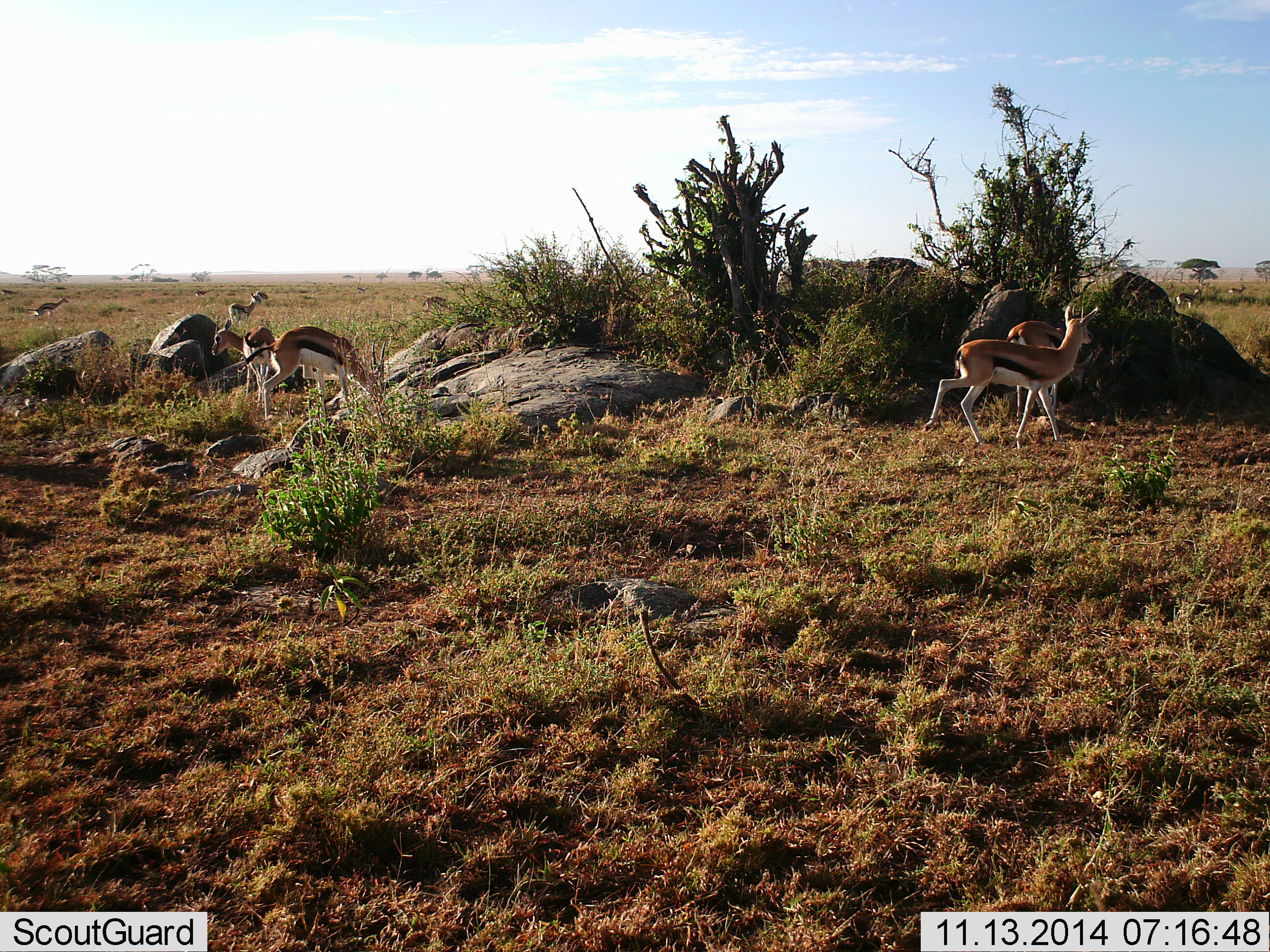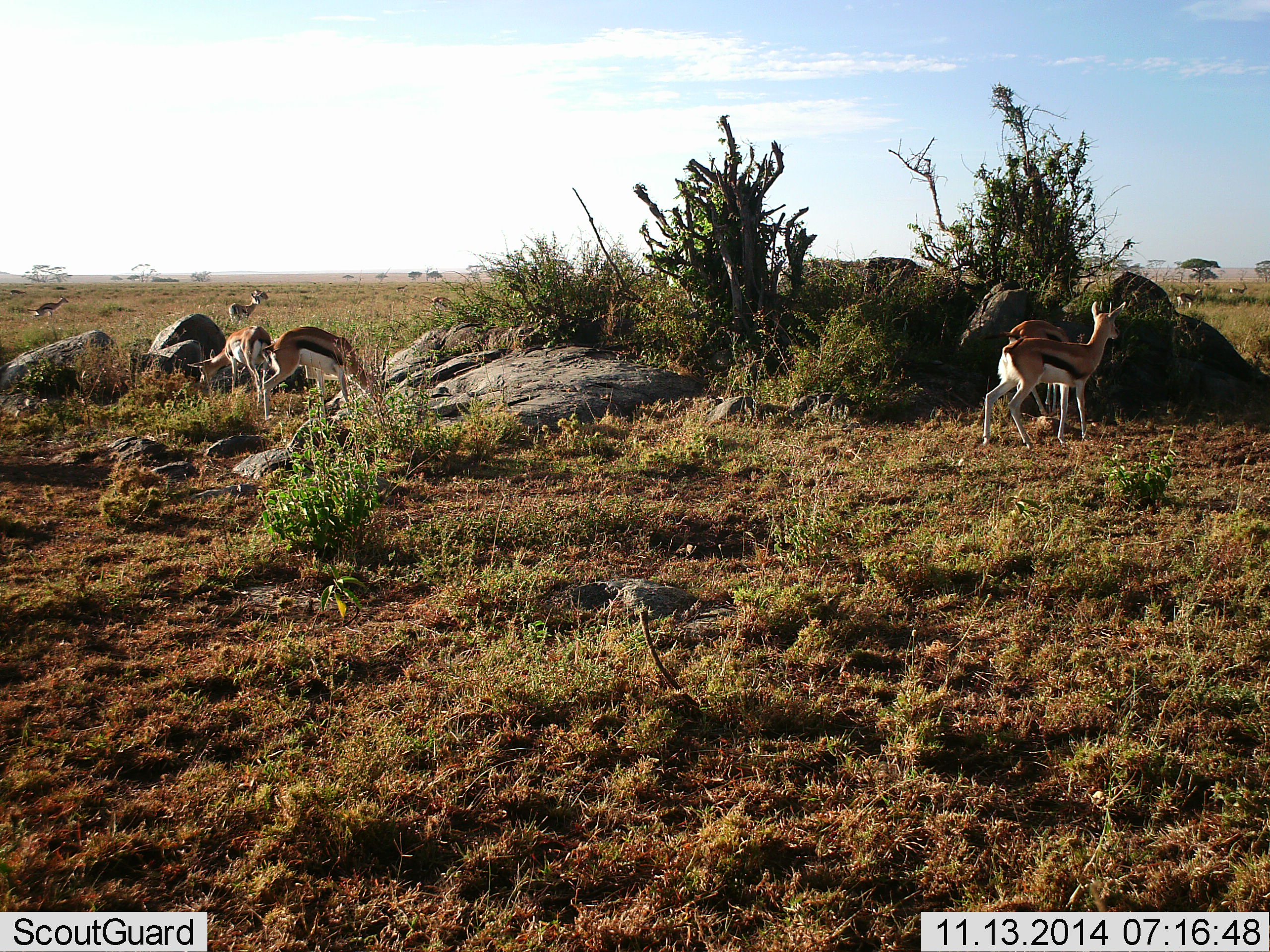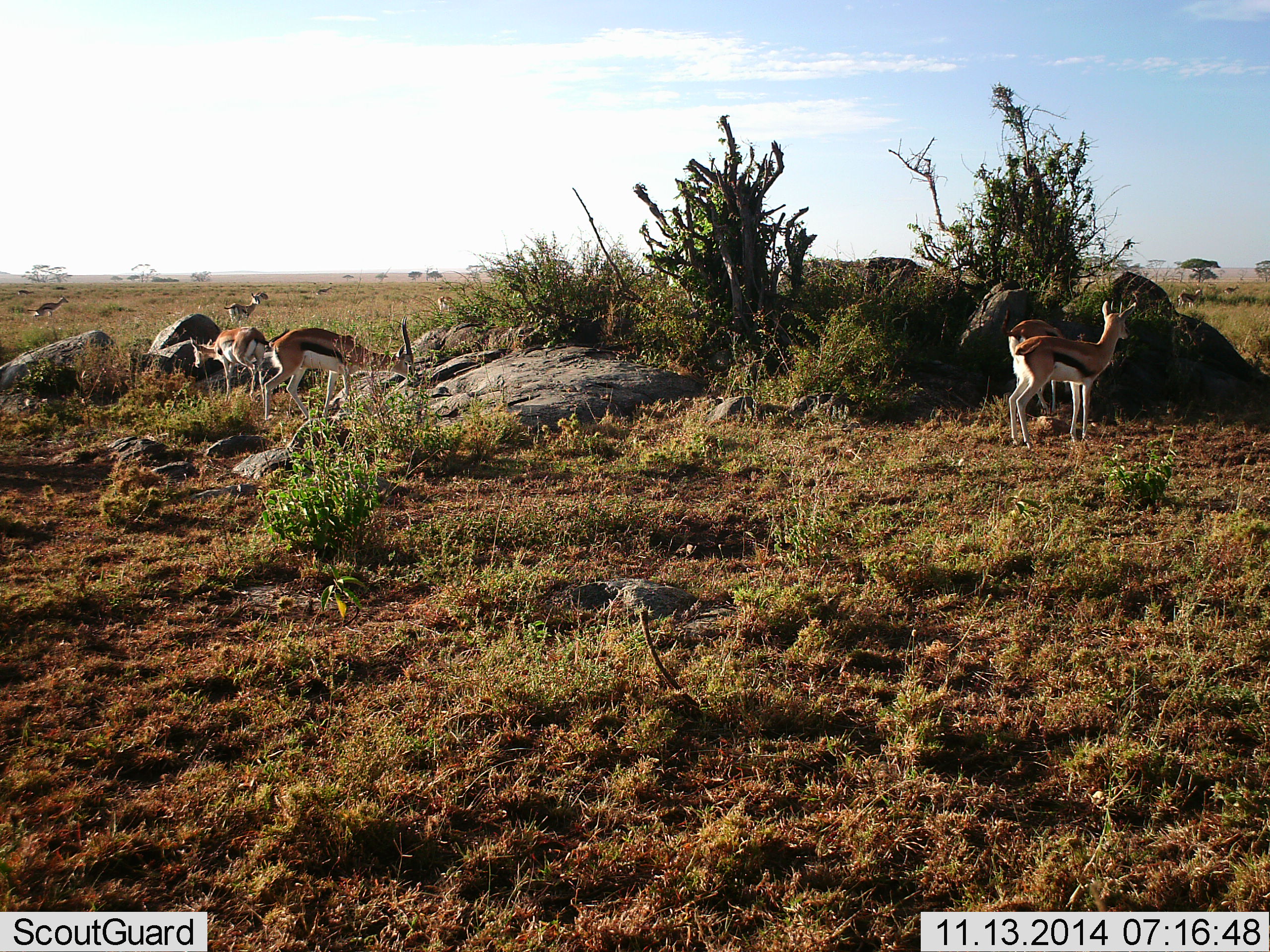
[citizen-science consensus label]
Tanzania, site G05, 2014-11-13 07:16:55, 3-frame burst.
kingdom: Animalia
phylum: Chordata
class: Mammalia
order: Artiodactyla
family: Bovidae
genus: Eudorcas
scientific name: Eudorcas thomsonii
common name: thomson's gazelle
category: gazellethomsons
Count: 9.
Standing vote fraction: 80%.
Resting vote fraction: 0%.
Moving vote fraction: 80%.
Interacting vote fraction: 10%.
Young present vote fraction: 0%.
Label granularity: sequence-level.